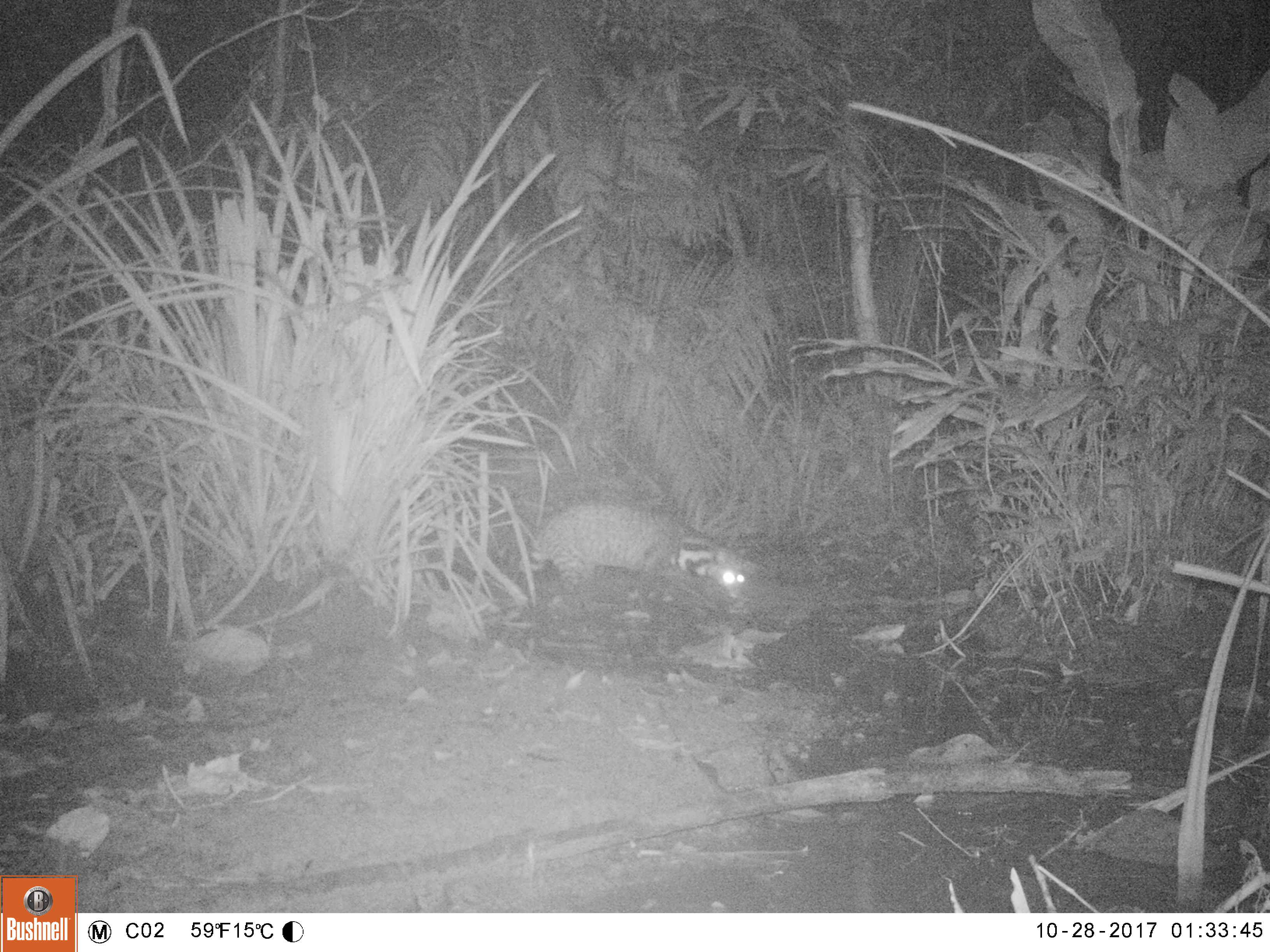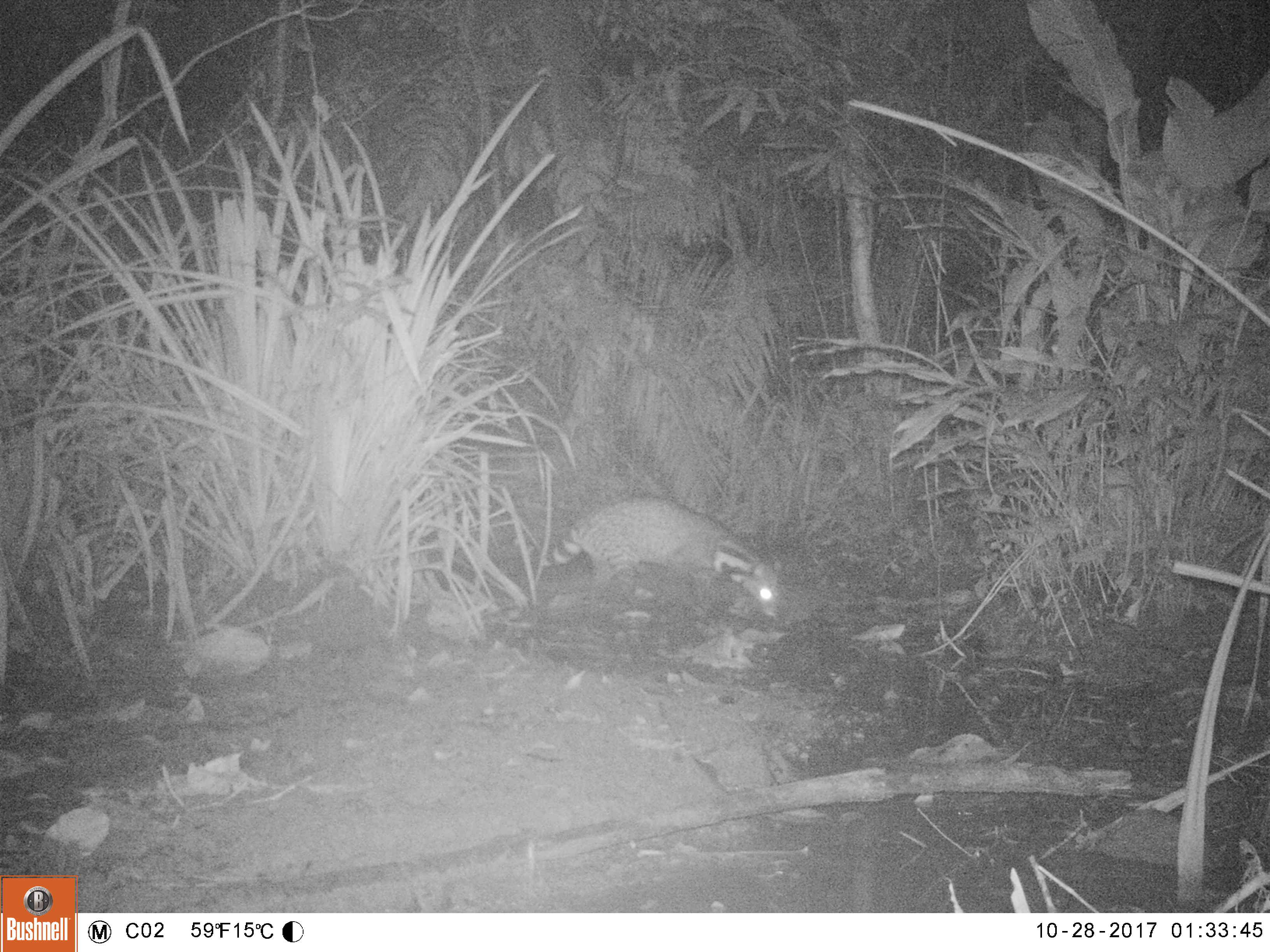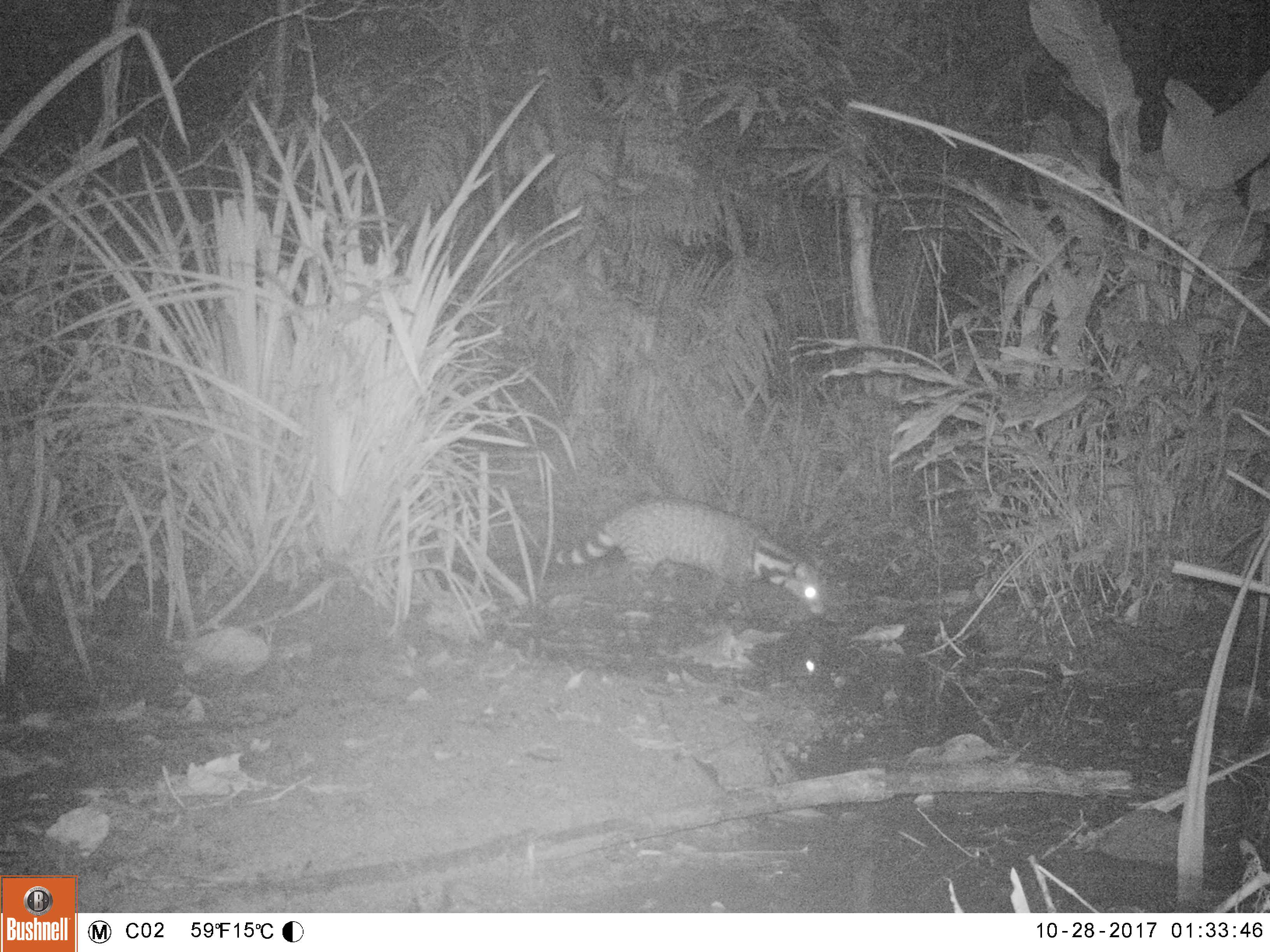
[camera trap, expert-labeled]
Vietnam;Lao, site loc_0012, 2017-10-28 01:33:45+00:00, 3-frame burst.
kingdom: Animalia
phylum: Chordata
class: Mammalia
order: Carnivora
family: Viverridae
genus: Viverra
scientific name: Viverra zibetha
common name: large indian civet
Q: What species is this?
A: Large indian civet (Viverra zibetha).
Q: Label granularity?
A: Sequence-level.